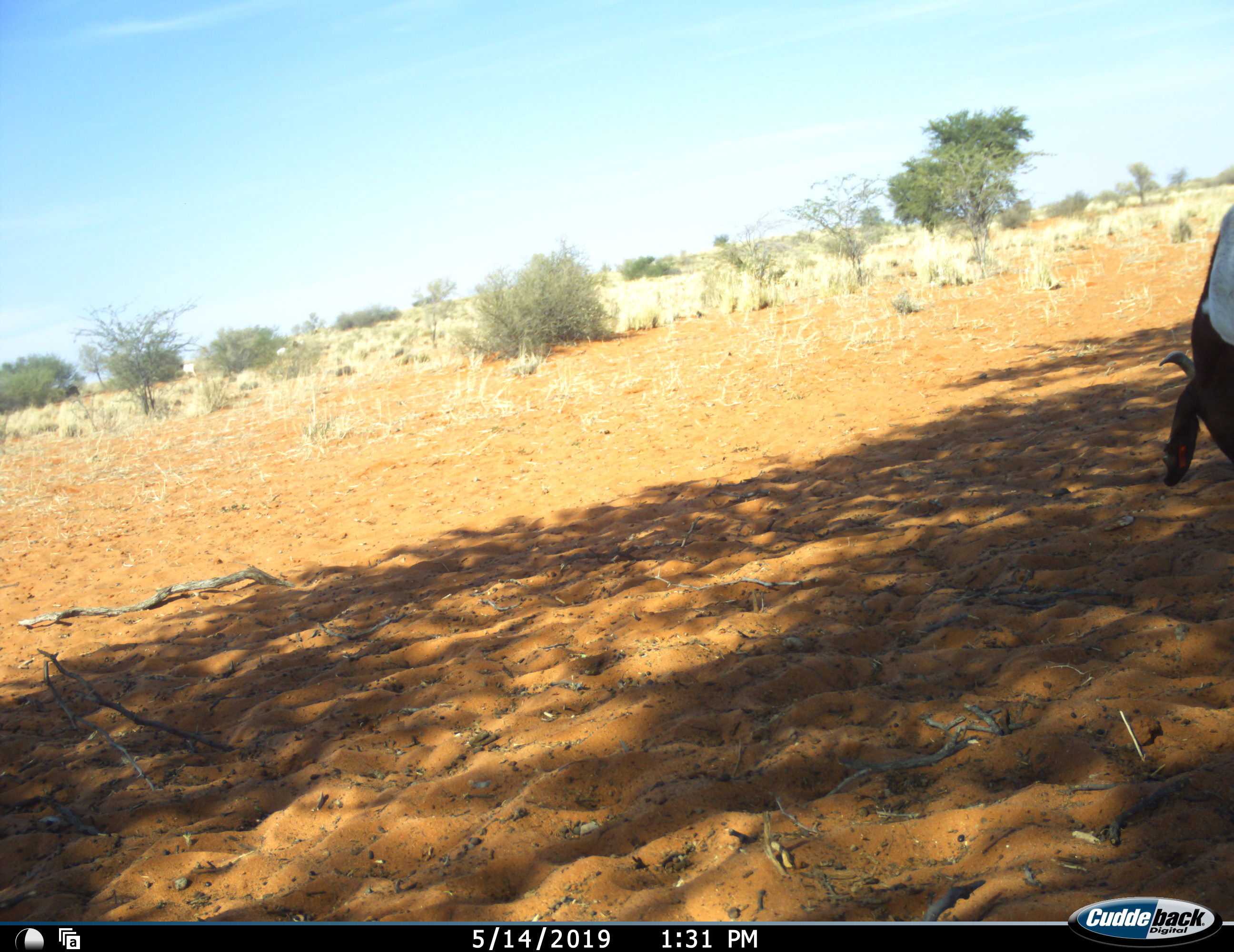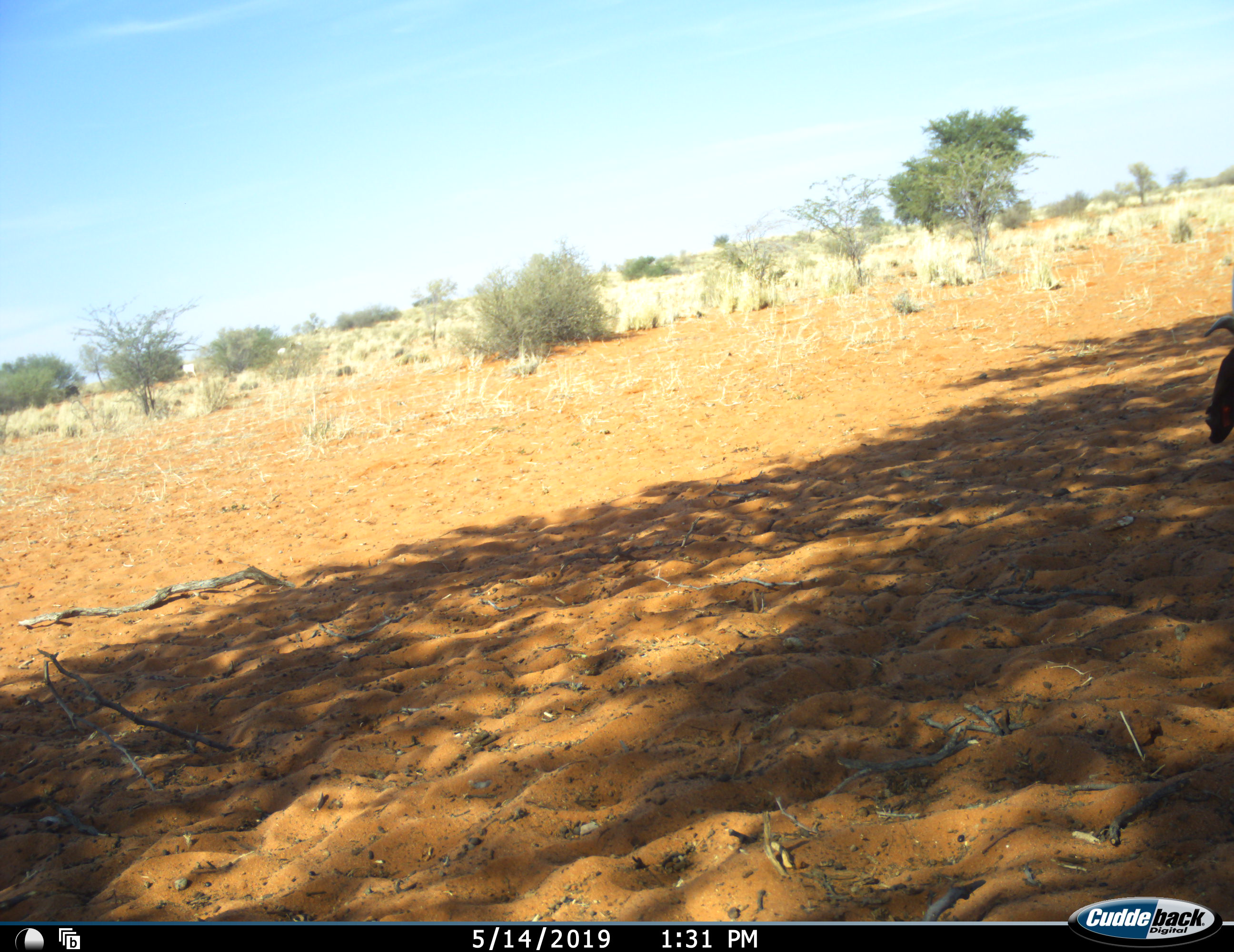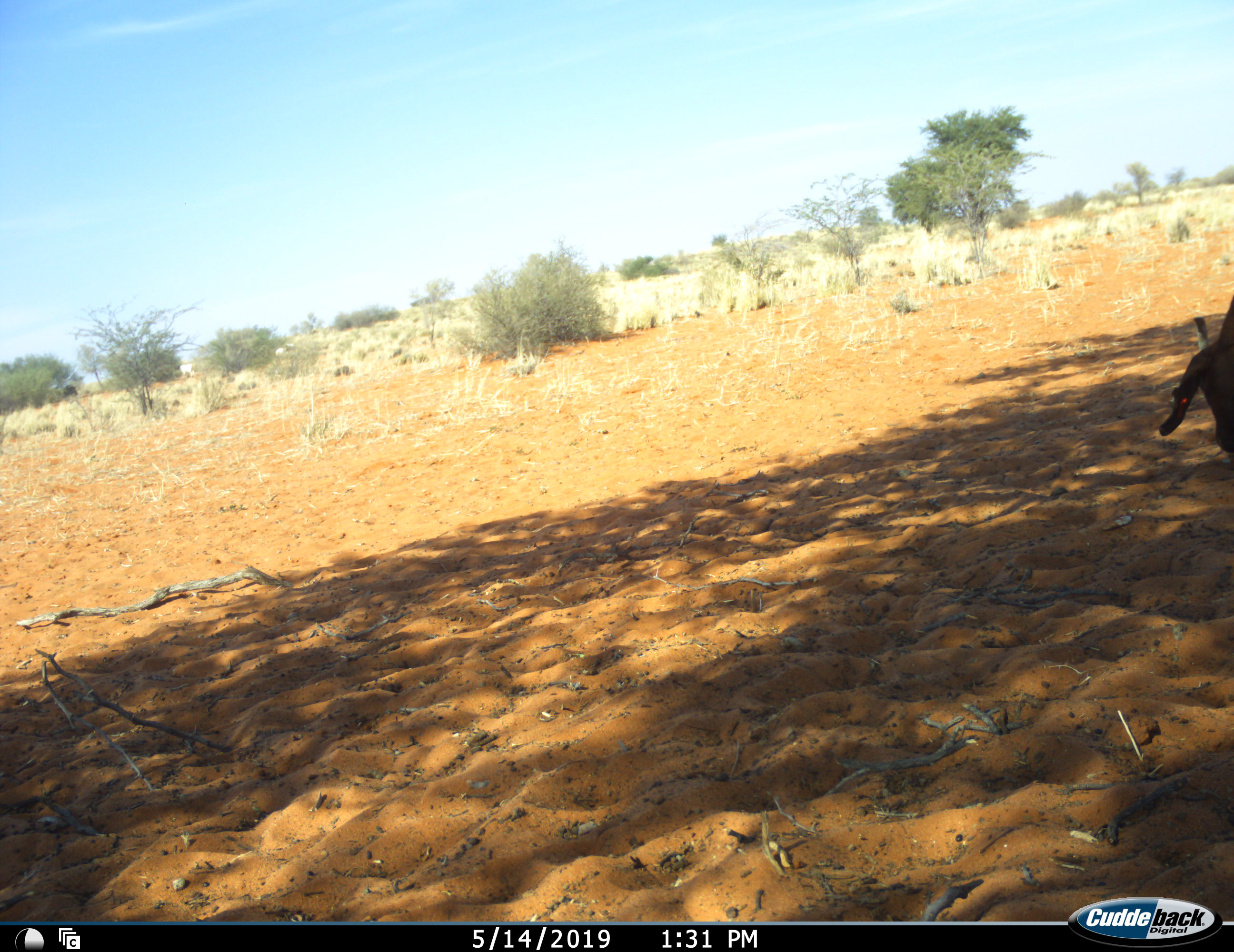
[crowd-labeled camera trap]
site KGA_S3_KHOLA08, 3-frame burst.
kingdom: Animalia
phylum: Chordata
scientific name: Vertebrata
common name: domestic animal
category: domesticanimal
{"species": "domesticanimal (domestic animal) (Vertebrata)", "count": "1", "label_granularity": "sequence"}